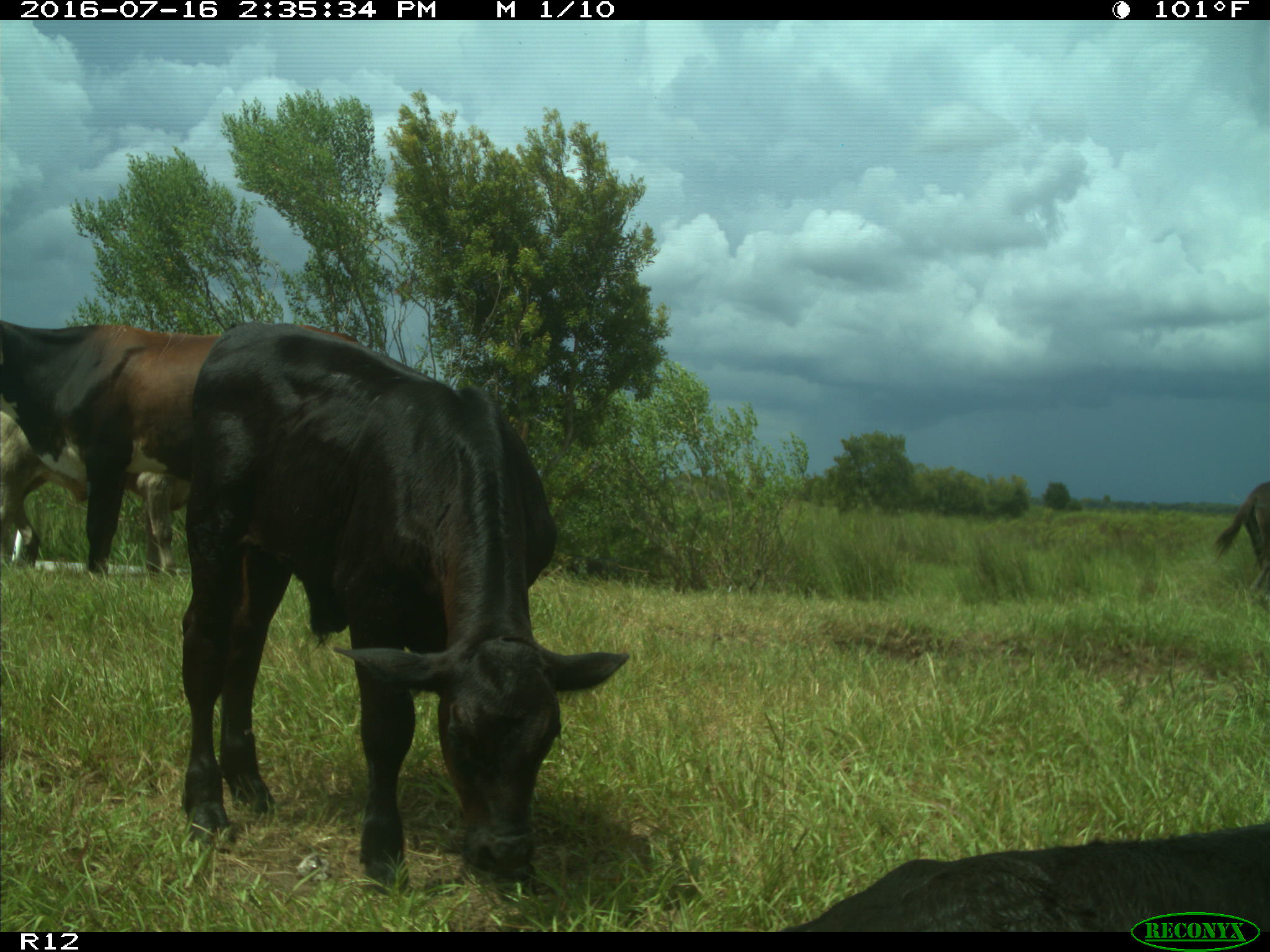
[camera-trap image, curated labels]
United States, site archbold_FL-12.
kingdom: Animalia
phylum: Chordata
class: Mammalia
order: Artiodactyla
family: Bovidae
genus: Bos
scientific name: Bos taurus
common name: domestic cow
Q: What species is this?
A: Bos taurus (domestic cow).